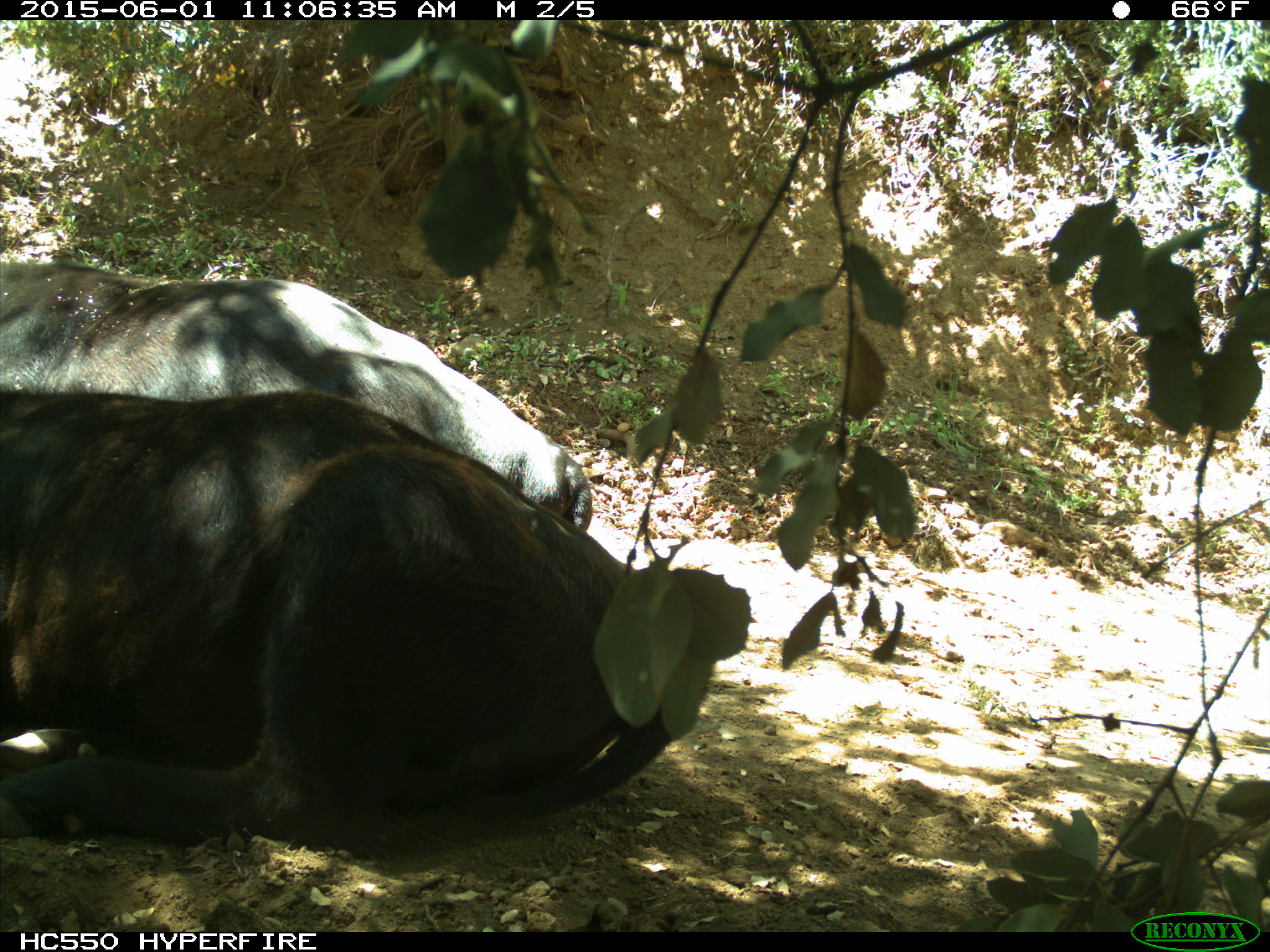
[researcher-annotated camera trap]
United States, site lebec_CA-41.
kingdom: Animalia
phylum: Chordata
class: Mammalia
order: Artiodactyla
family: Bovidae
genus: Bos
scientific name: Bos taurus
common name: domestic cow